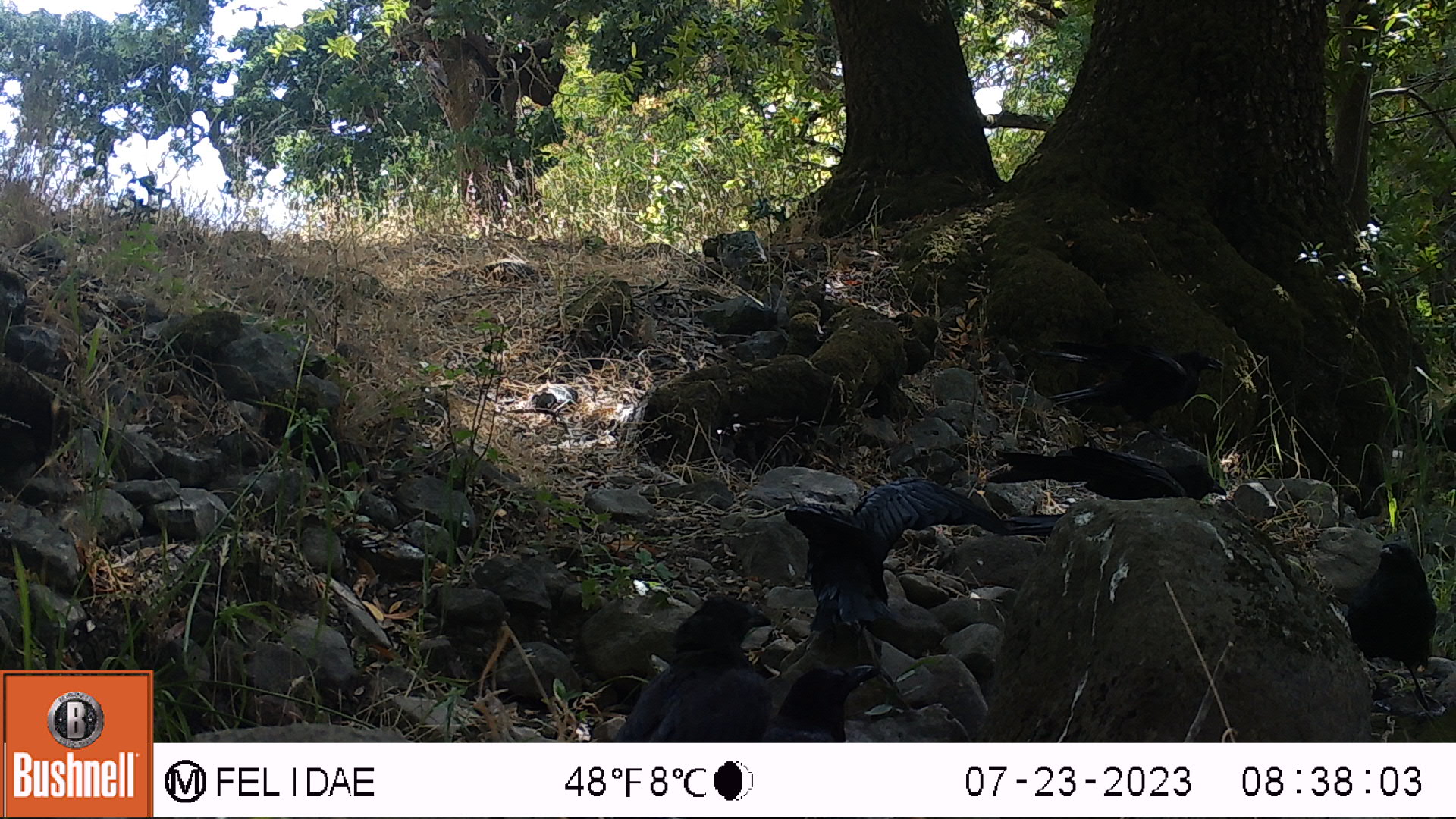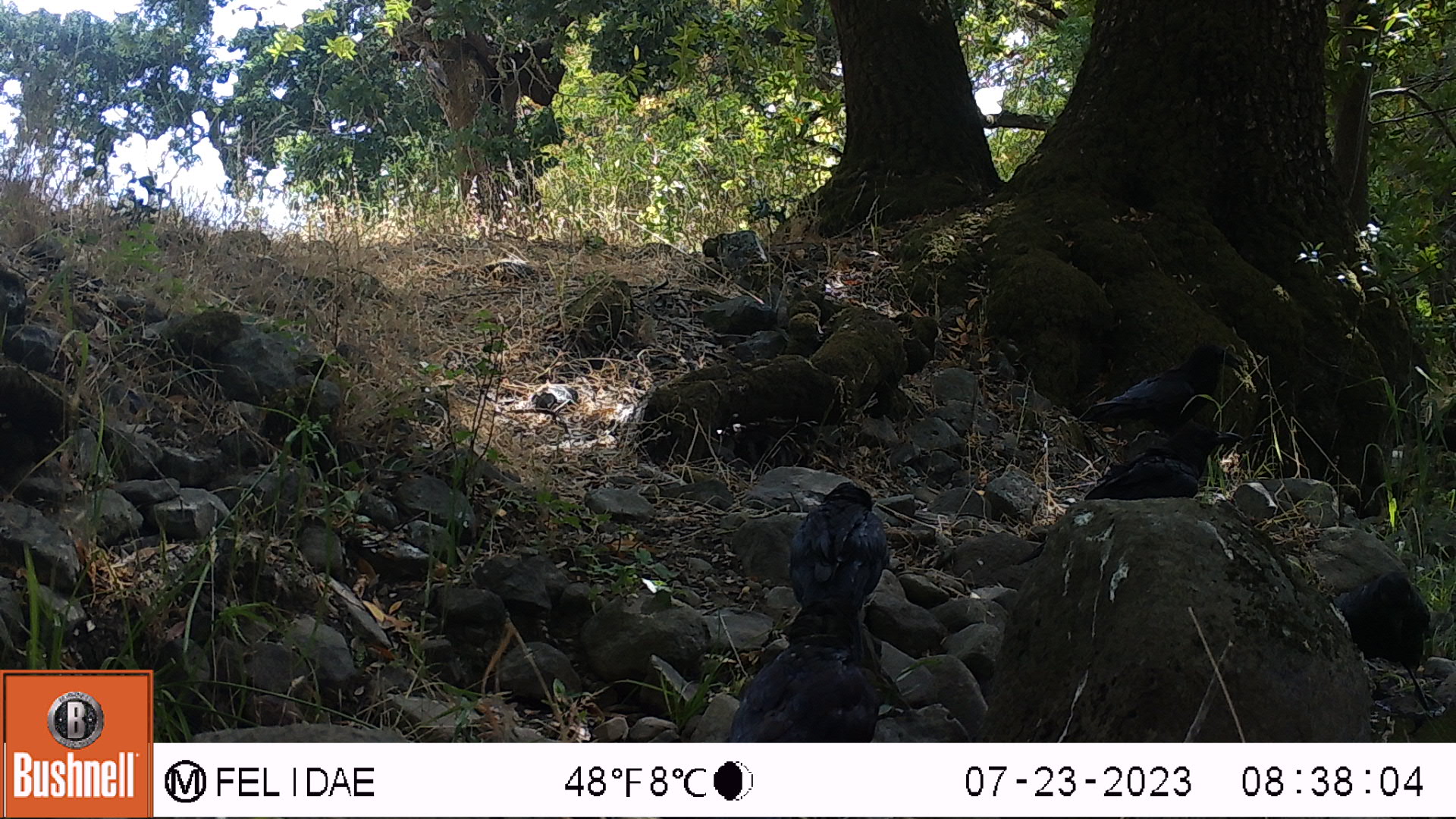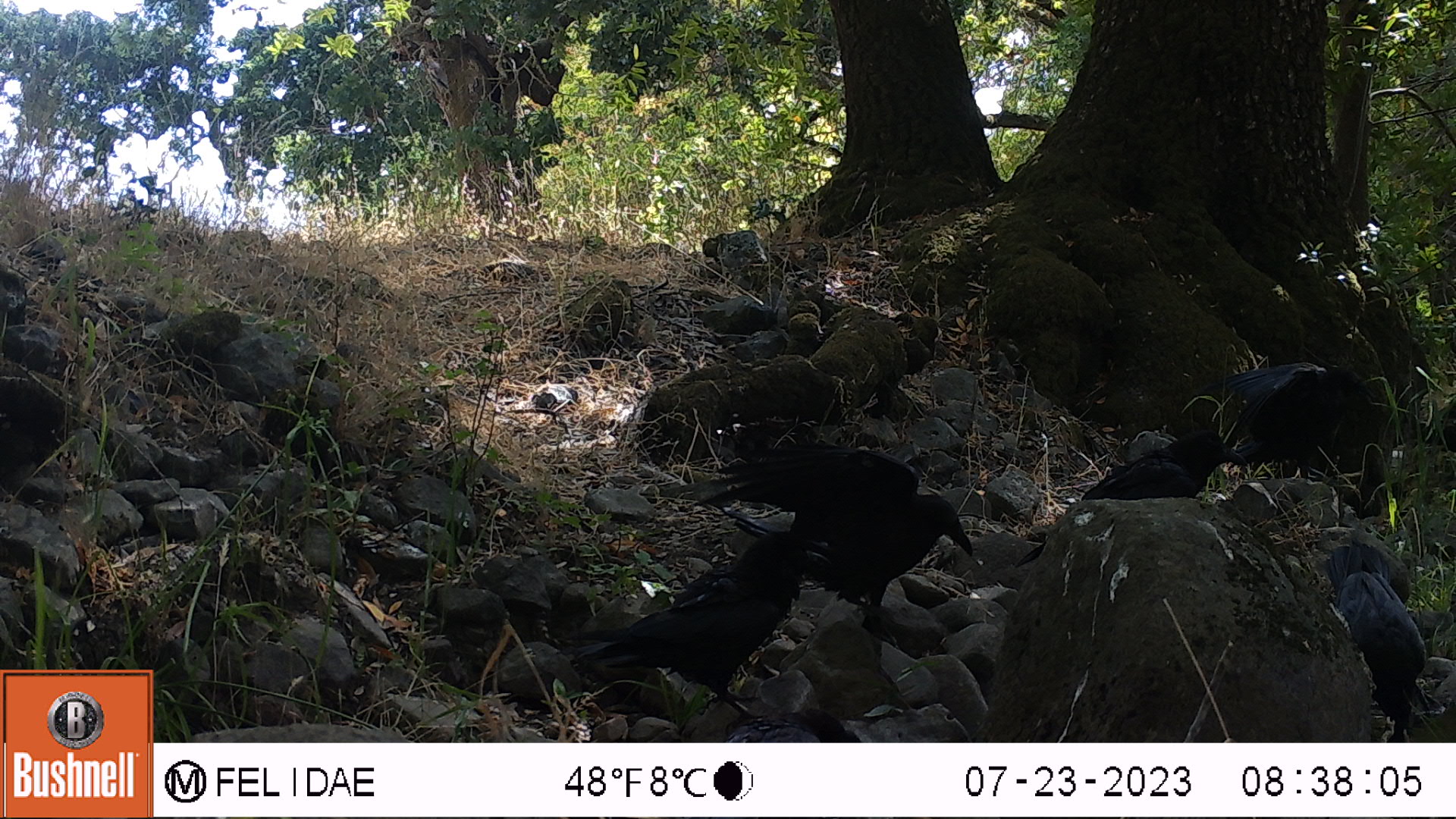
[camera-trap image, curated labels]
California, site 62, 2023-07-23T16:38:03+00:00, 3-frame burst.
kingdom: Animalia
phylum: Chordata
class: Aves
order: Passeriformes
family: Corvidae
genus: Corvus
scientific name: Corvus brachyrhynchos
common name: american crow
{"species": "american crow (Corvus brachyrhynchos)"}